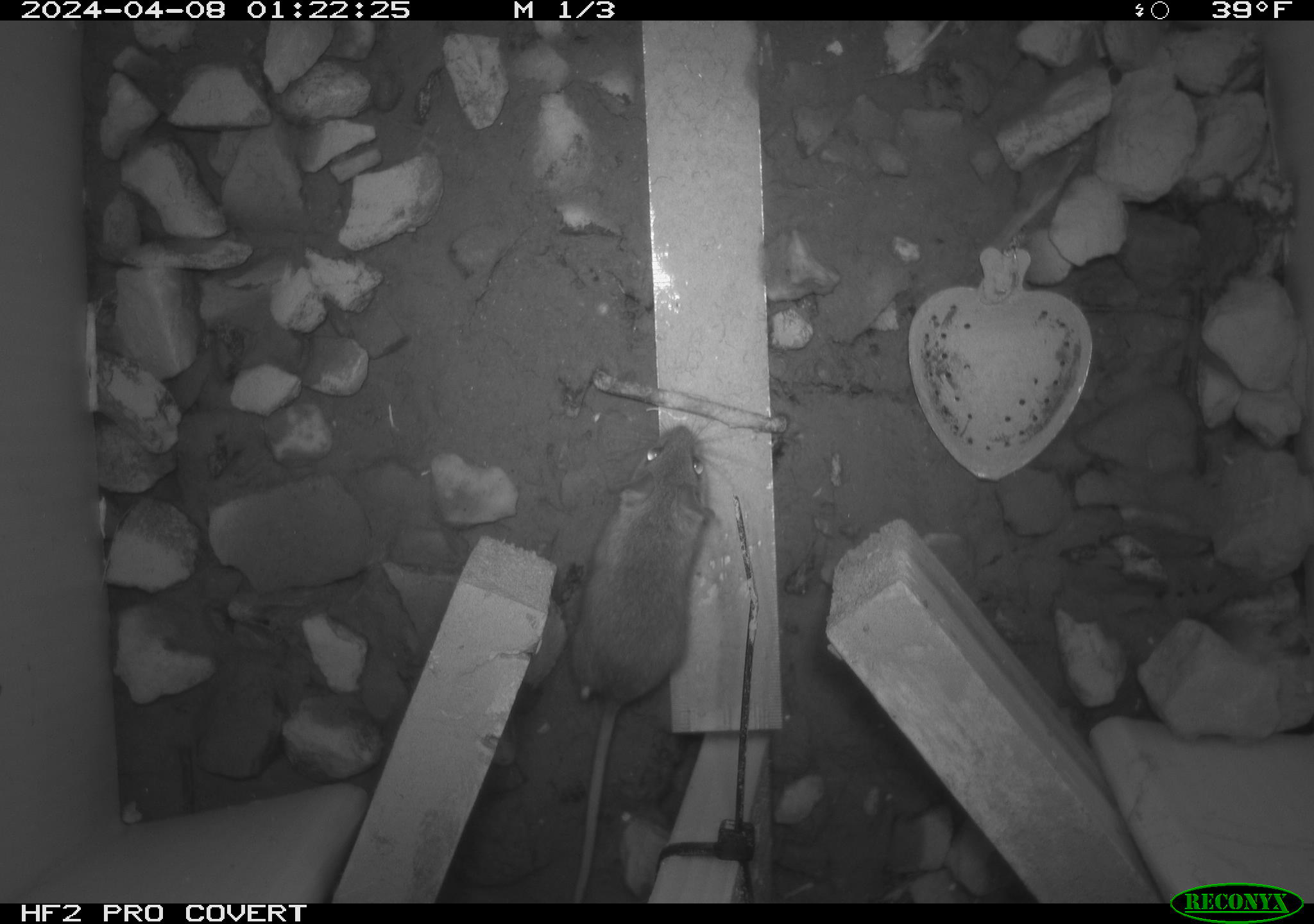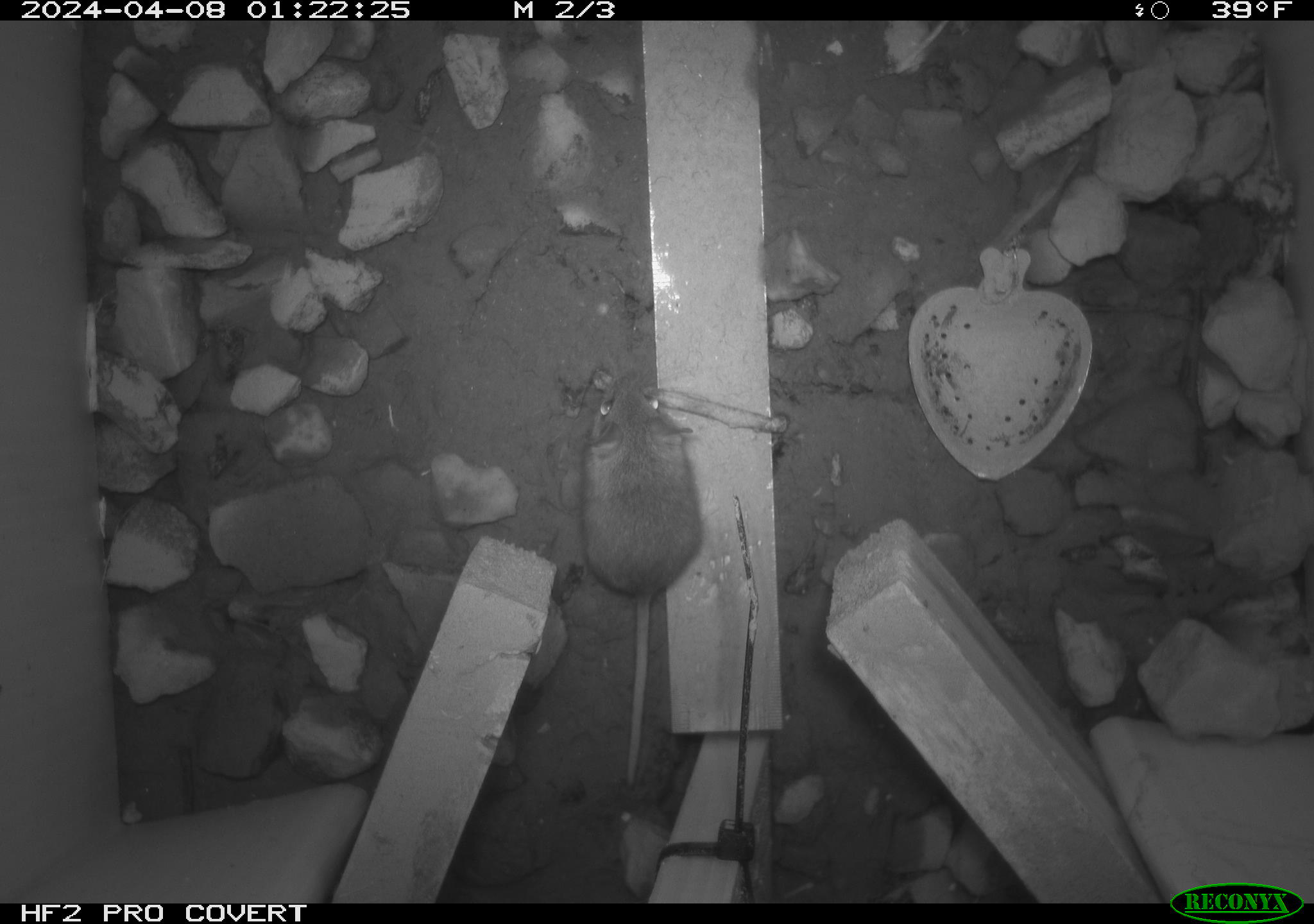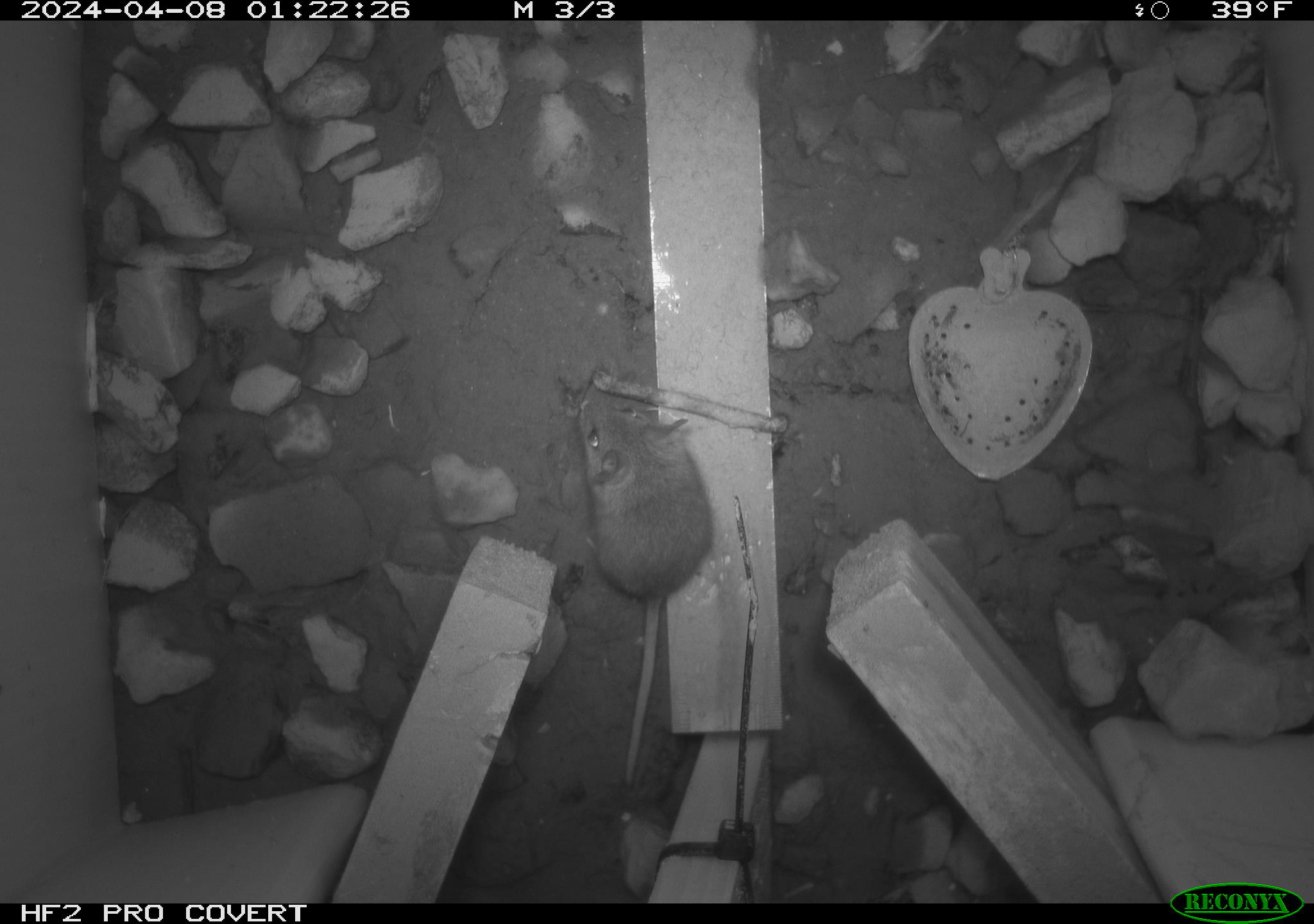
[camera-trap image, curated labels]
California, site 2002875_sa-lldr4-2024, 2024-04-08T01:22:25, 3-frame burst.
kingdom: Animalia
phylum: Chordata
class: Mammalia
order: Rodentia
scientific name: Rodentia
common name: mouse species